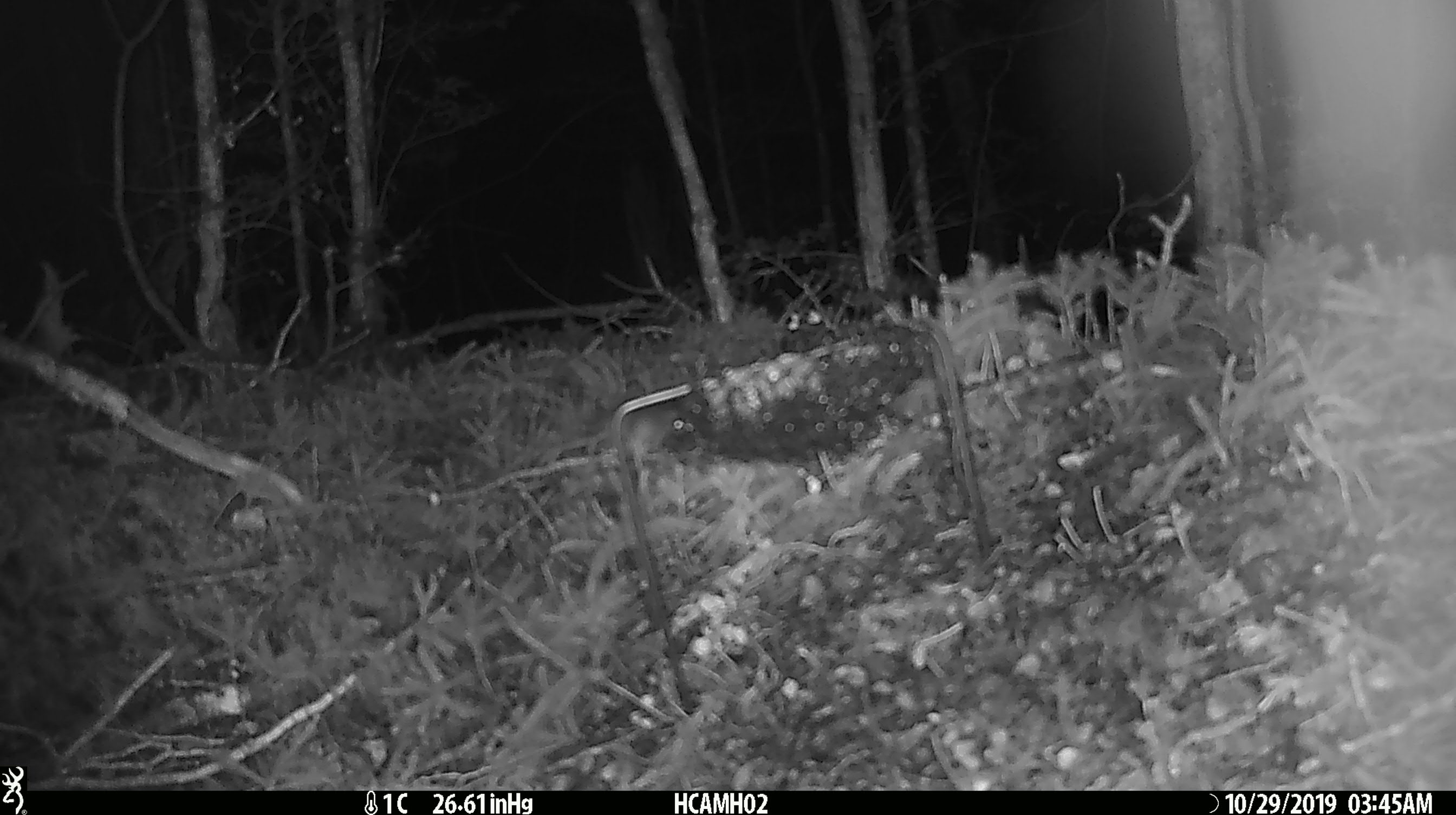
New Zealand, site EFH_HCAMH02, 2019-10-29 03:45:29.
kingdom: Animalia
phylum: Chordata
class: Mammalia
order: Rodentia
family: Muridae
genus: Mus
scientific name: Mus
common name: mouse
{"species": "mouse (Mus)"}